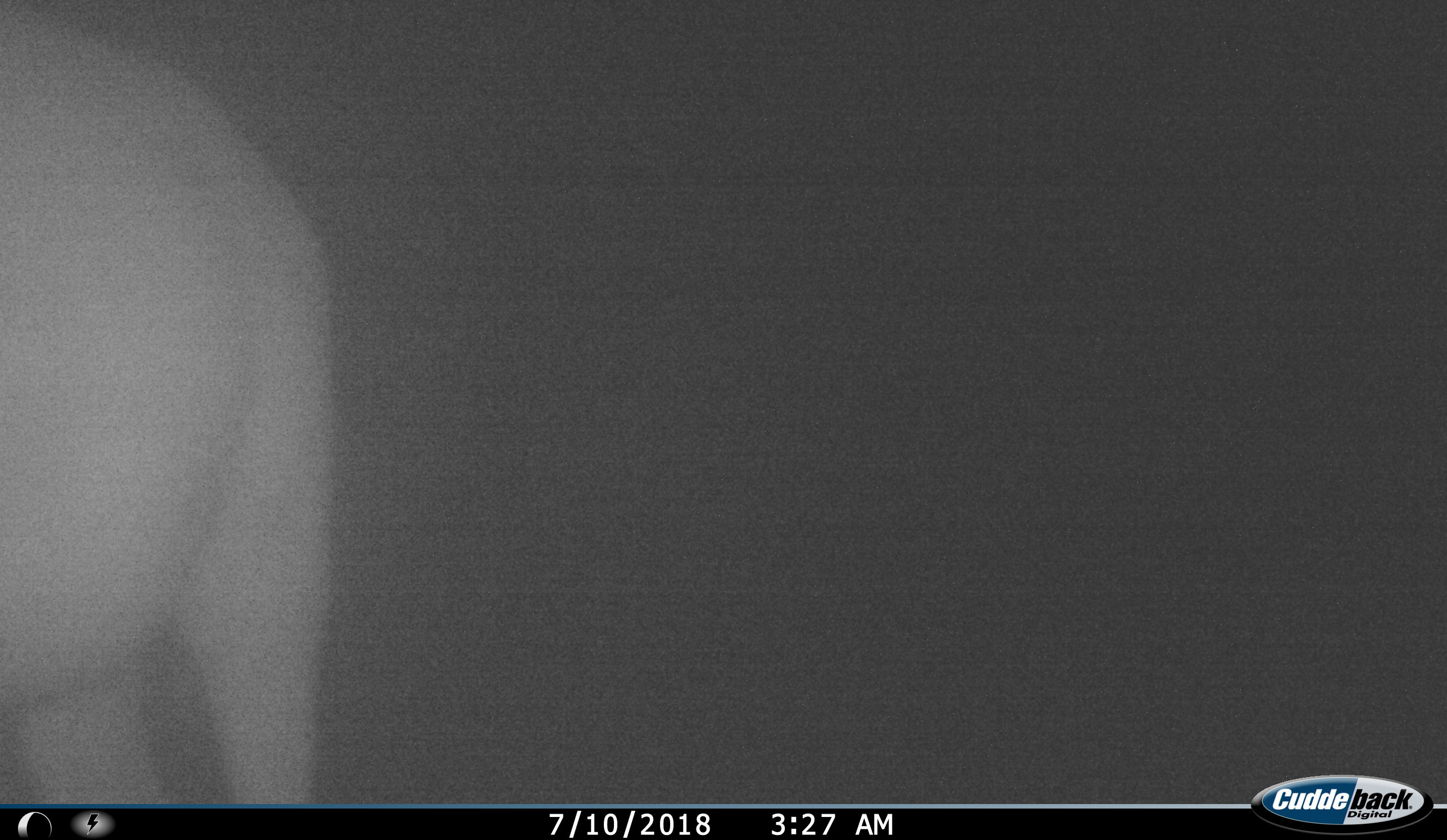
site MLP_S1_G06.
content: unidentified animal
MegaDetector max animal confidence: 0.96